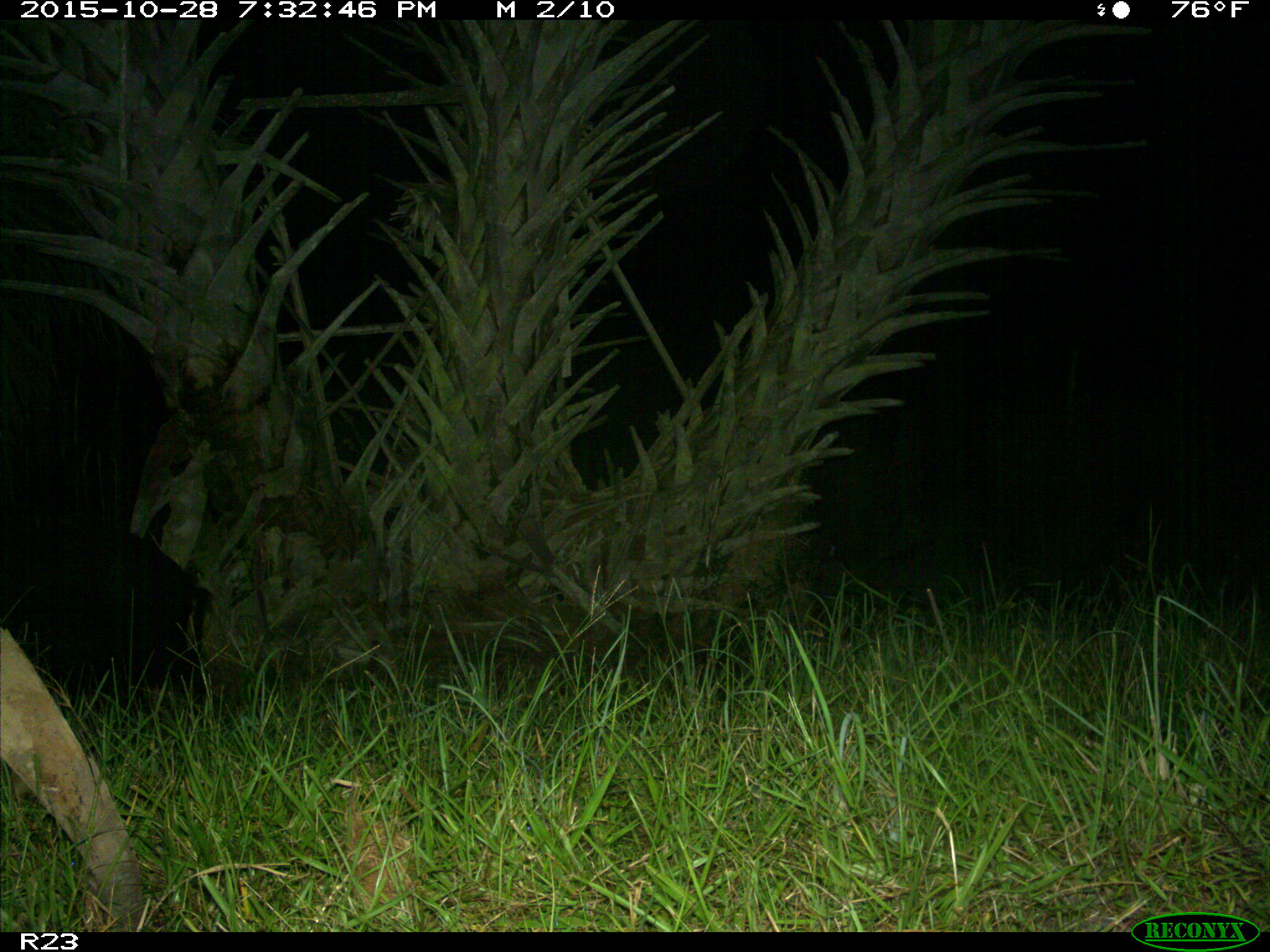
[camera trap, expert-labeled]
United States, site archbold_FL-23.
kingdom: Animalia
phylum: Chordata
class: Mammalia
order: Artiodactyla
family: Suidae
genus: Sus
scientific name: Sus scrofa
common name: wild boar